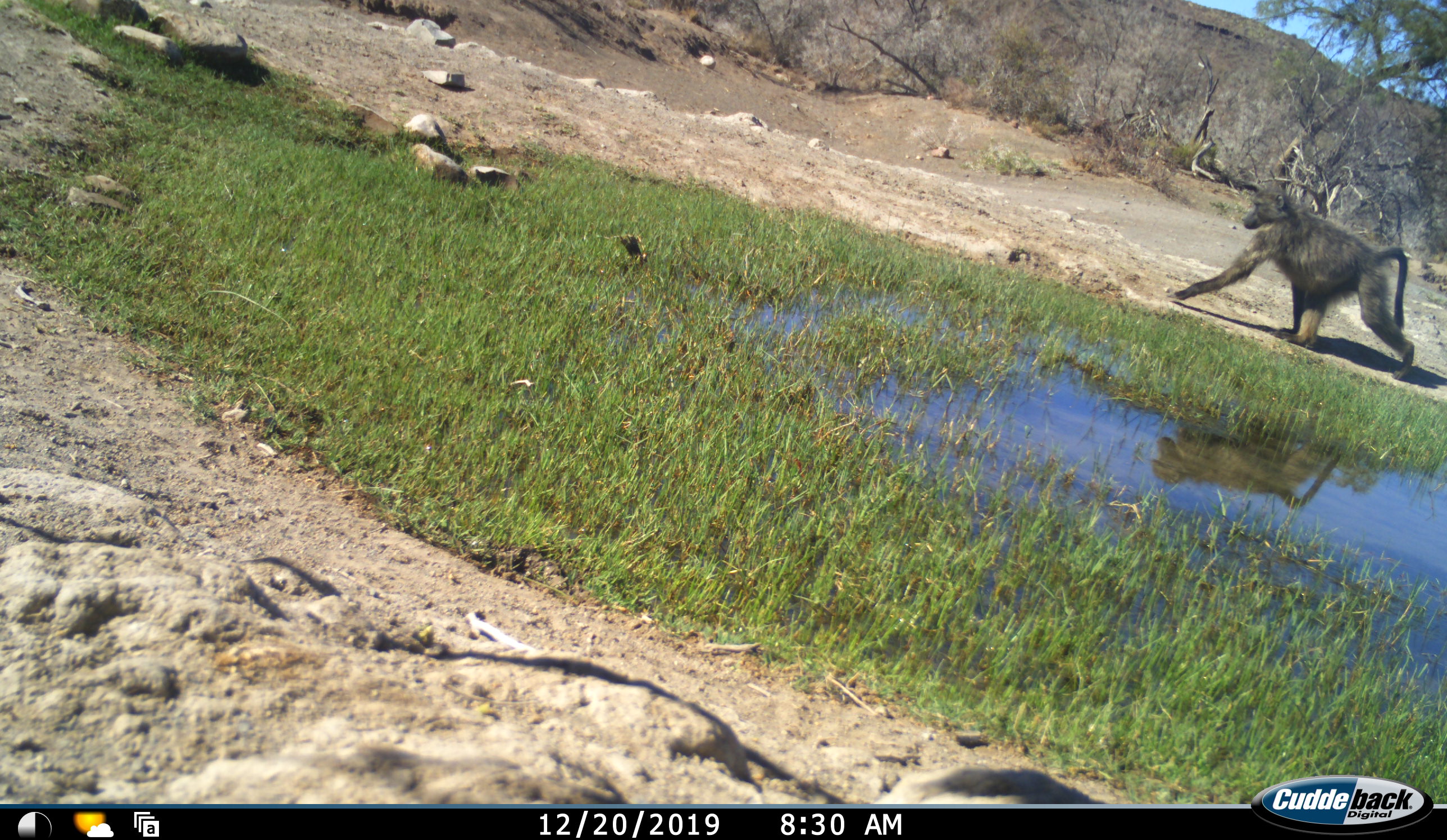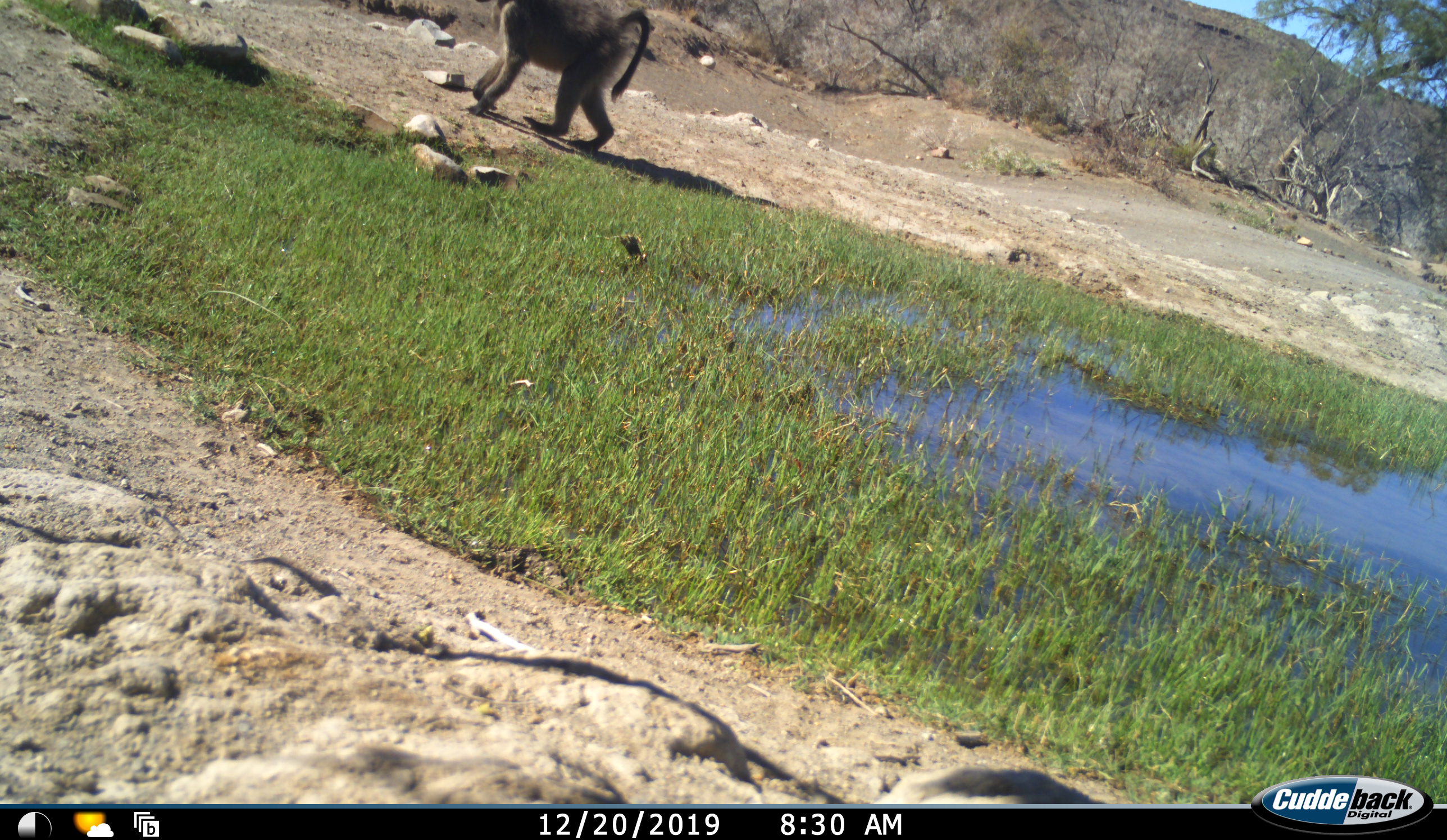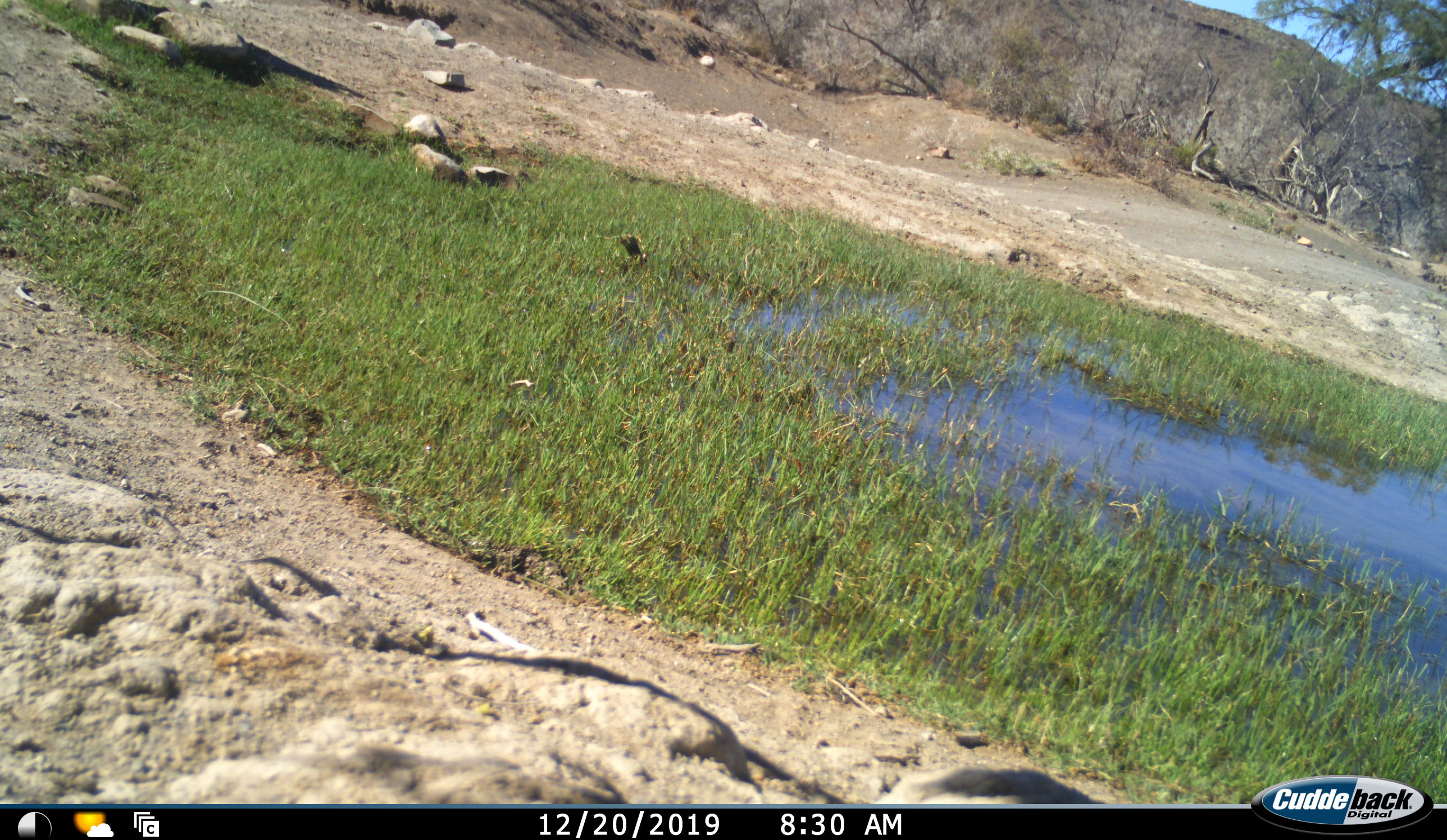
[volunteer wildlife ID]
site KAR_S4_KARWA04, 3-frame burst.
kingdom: Animalia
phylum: Chordata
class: Mammalia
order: Primates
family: Cercopithecidae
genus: Papio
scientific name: Papio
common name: baboon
Baboon (Papio), count 1. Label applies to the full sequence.